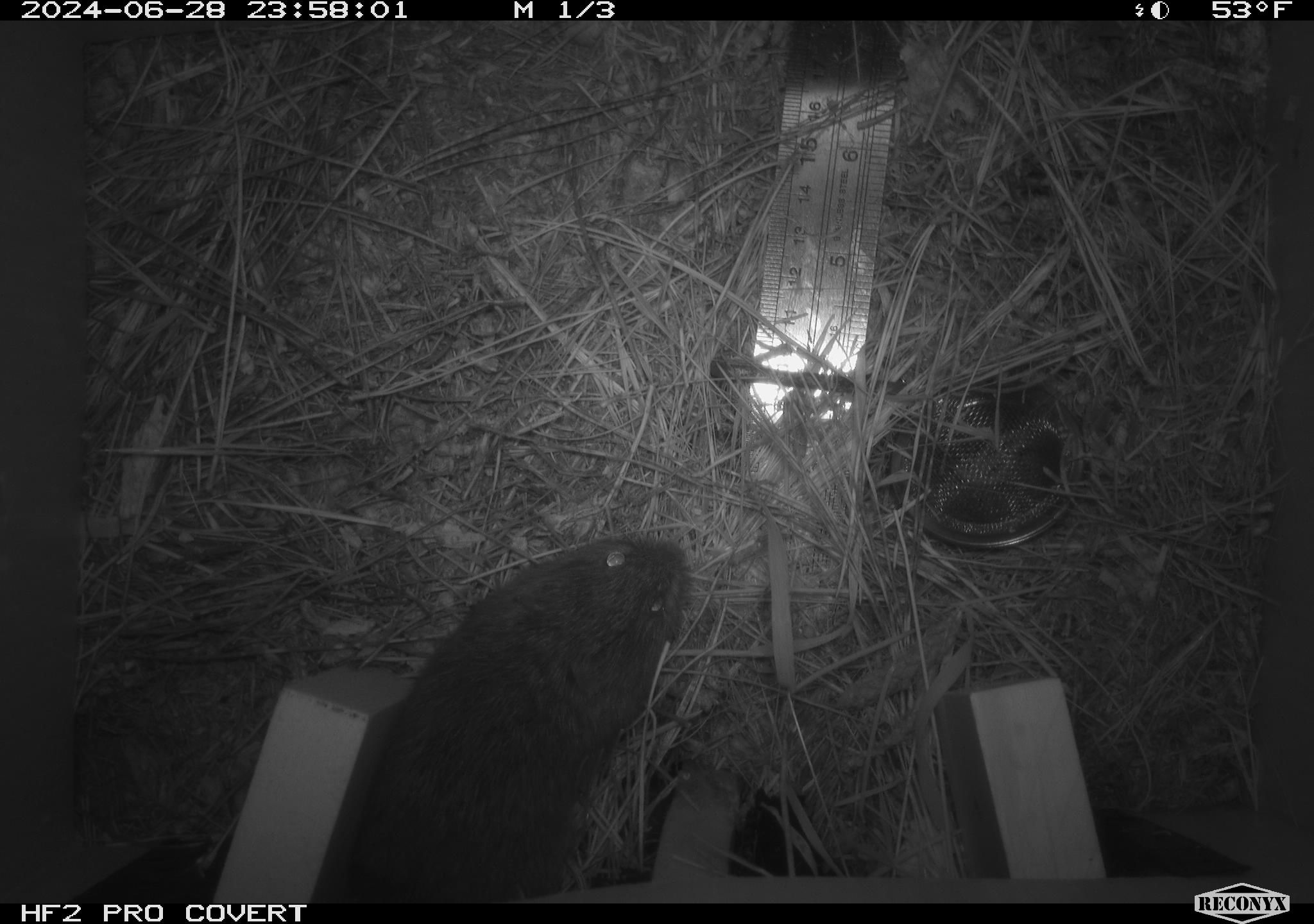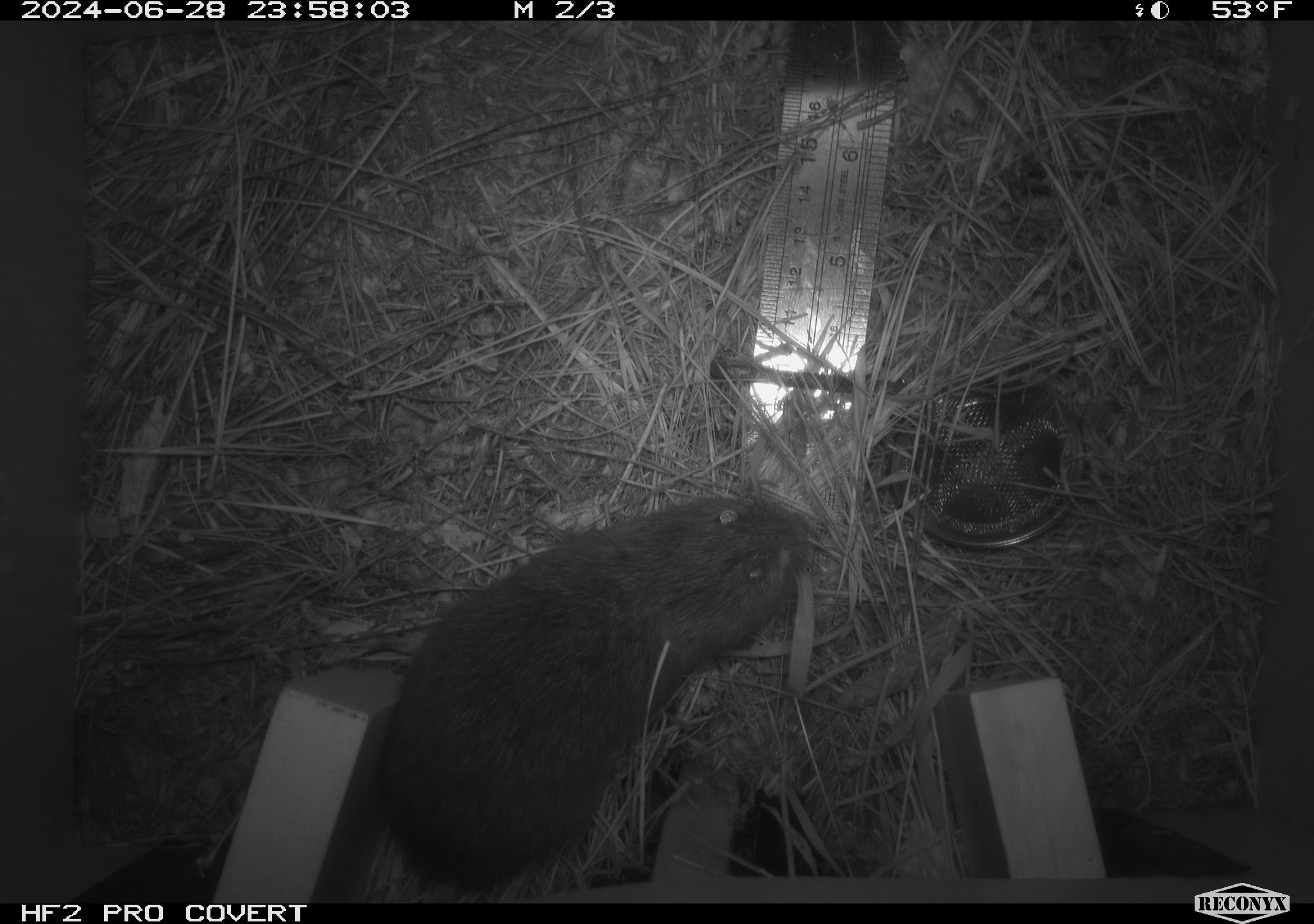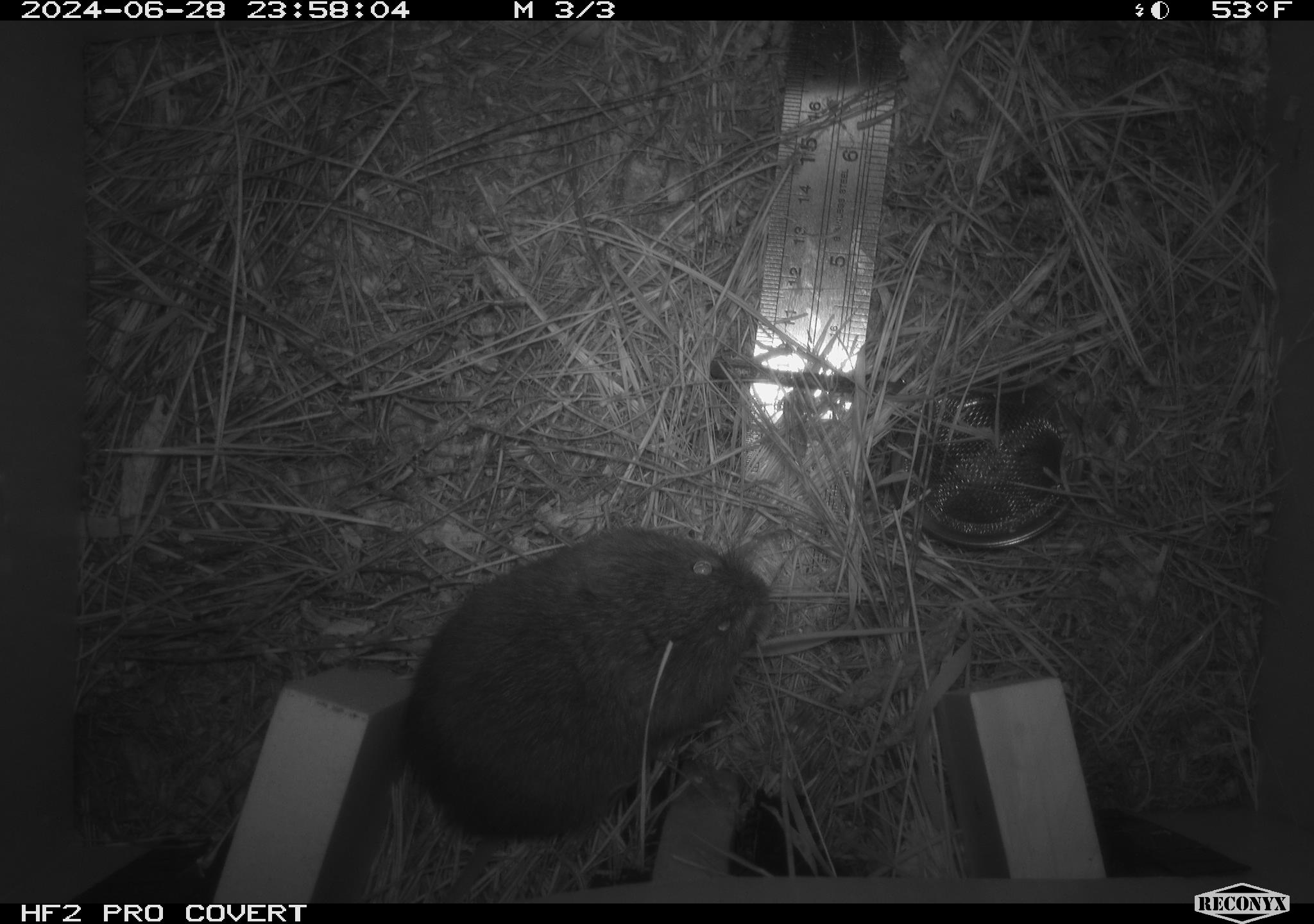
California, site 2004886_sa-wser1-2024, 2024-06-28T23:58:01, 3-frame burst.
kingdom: Animalia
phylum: Chordata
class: Mammalia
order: Rodentia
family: Cricetidae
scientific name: Arvicolinae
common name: voles, lemmings, and muskrats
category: arvicolinae subfamily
Arvicolinae subfamily (voles, lemmings, and muskrats) (Arvicolinae).